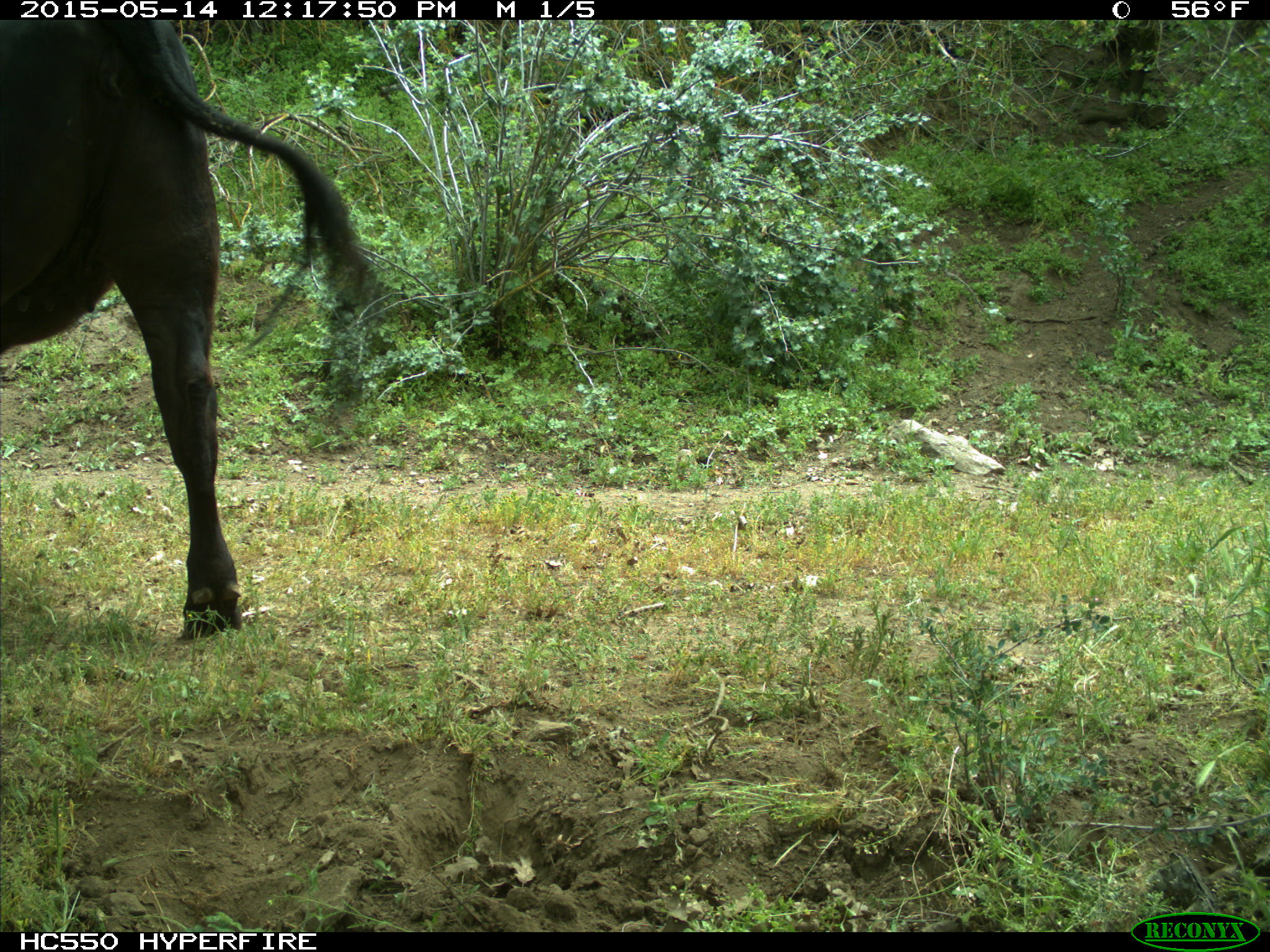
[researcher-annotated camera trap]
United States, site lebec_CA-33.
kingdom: Animalia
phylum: Chordata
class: Mammalia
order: Artiodactyla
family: Bovidae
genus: Bos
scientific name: Bos taurus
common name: domestic cow